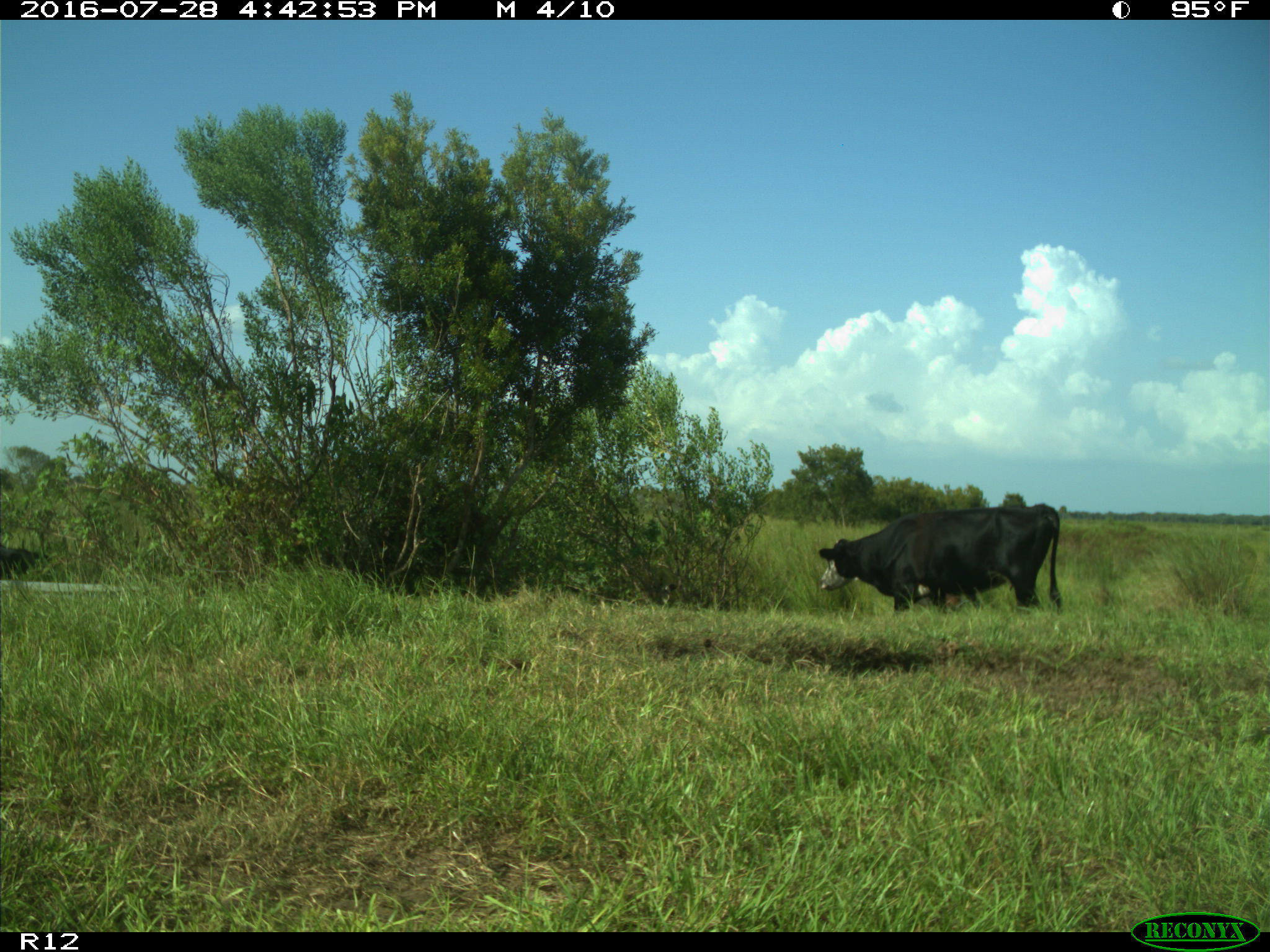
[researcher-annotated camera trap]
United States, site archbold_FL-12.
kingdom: Animalia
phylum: Chordata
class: Mammalia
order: Artiodactyla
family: Bovidae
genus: Bos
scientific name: Bos taurus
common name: domestic cow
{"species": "Bos taurus (domestic cow)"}